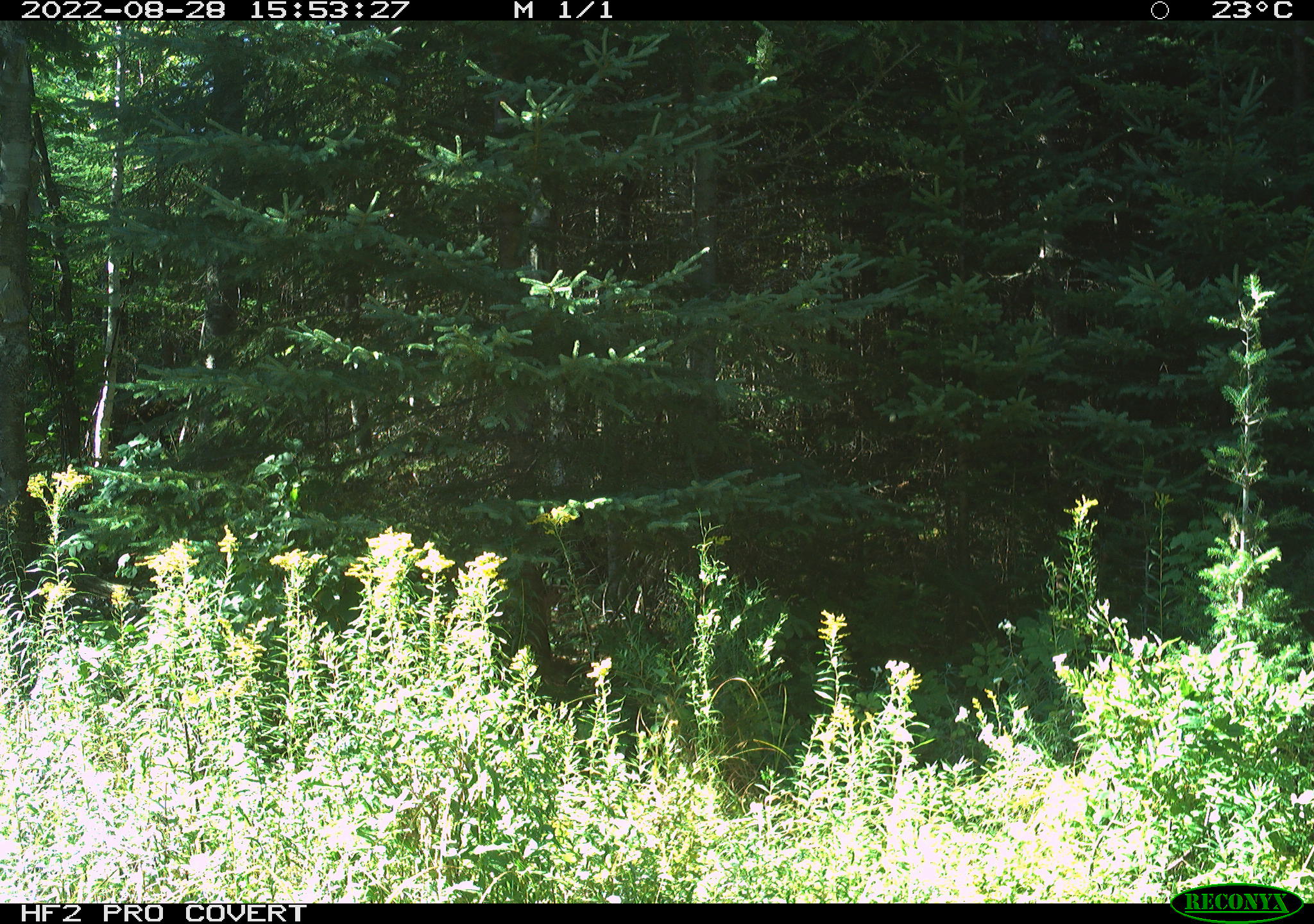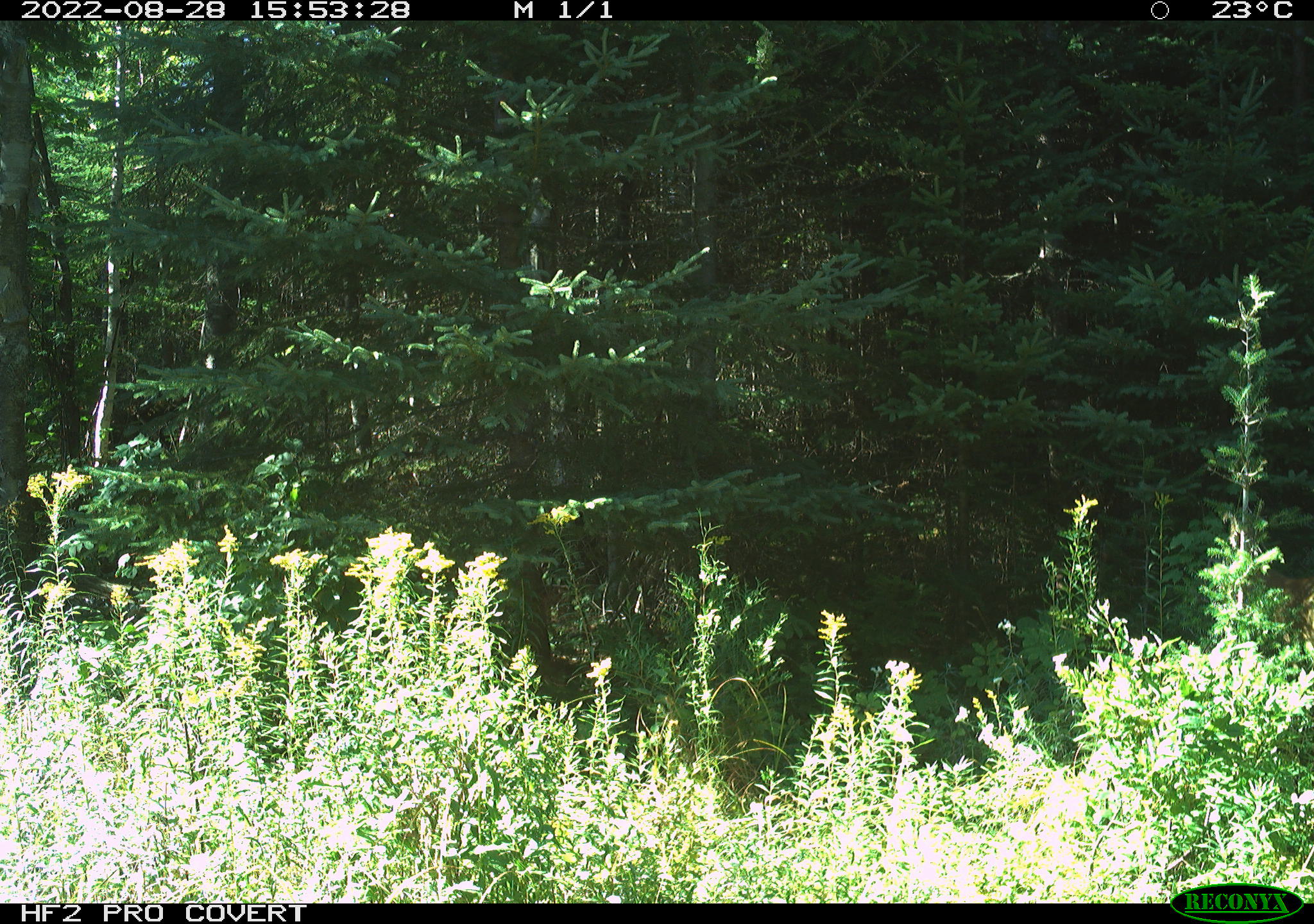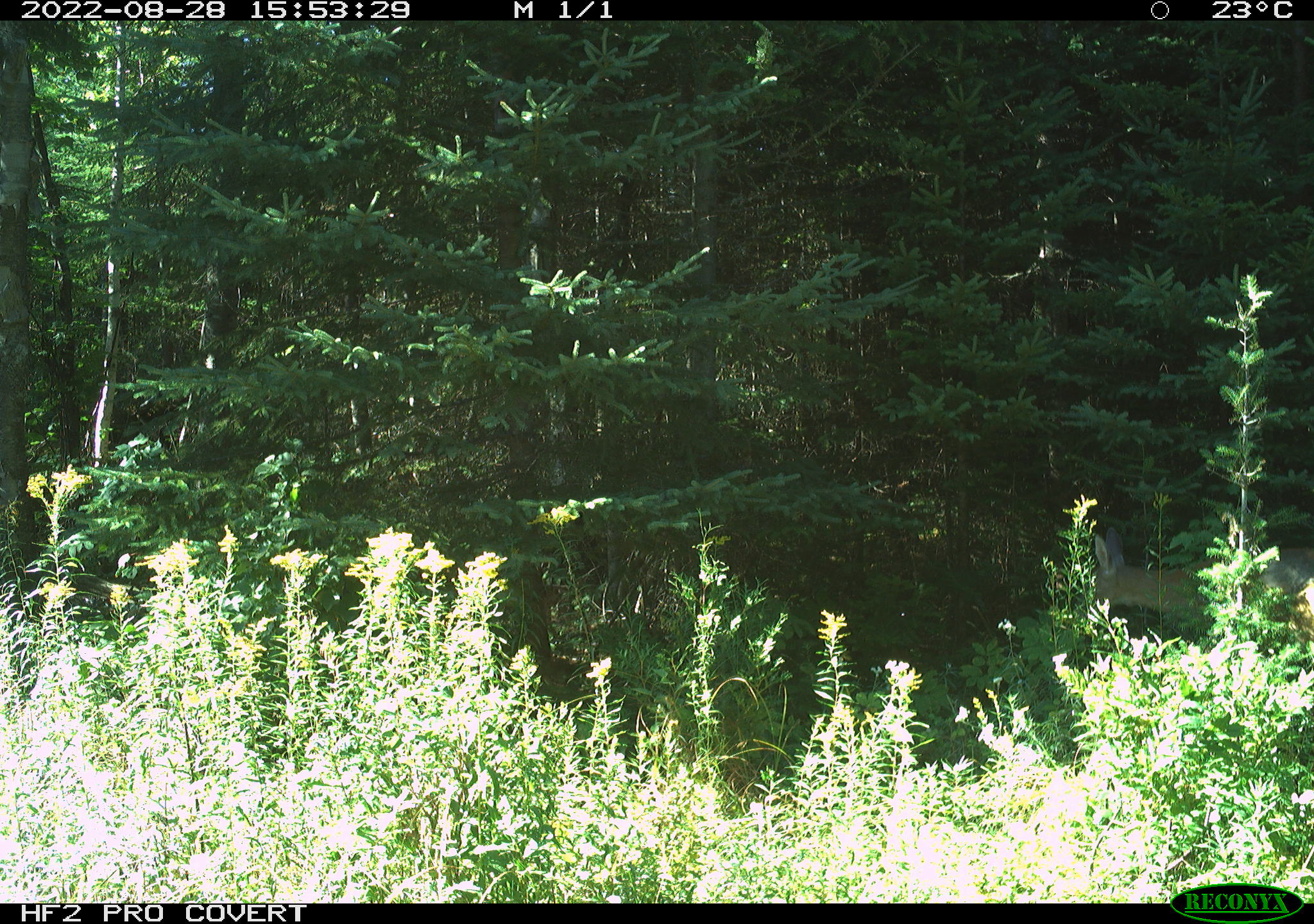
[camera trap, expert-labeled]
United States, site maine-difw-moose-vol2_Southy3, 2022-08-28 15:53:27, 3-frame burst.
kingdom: Animalia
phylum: Chordata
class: Mammalia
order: Artiodactyla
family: Cervidae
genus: Odocoileus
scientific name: Odocoileus virginianus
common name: white-tailed deer